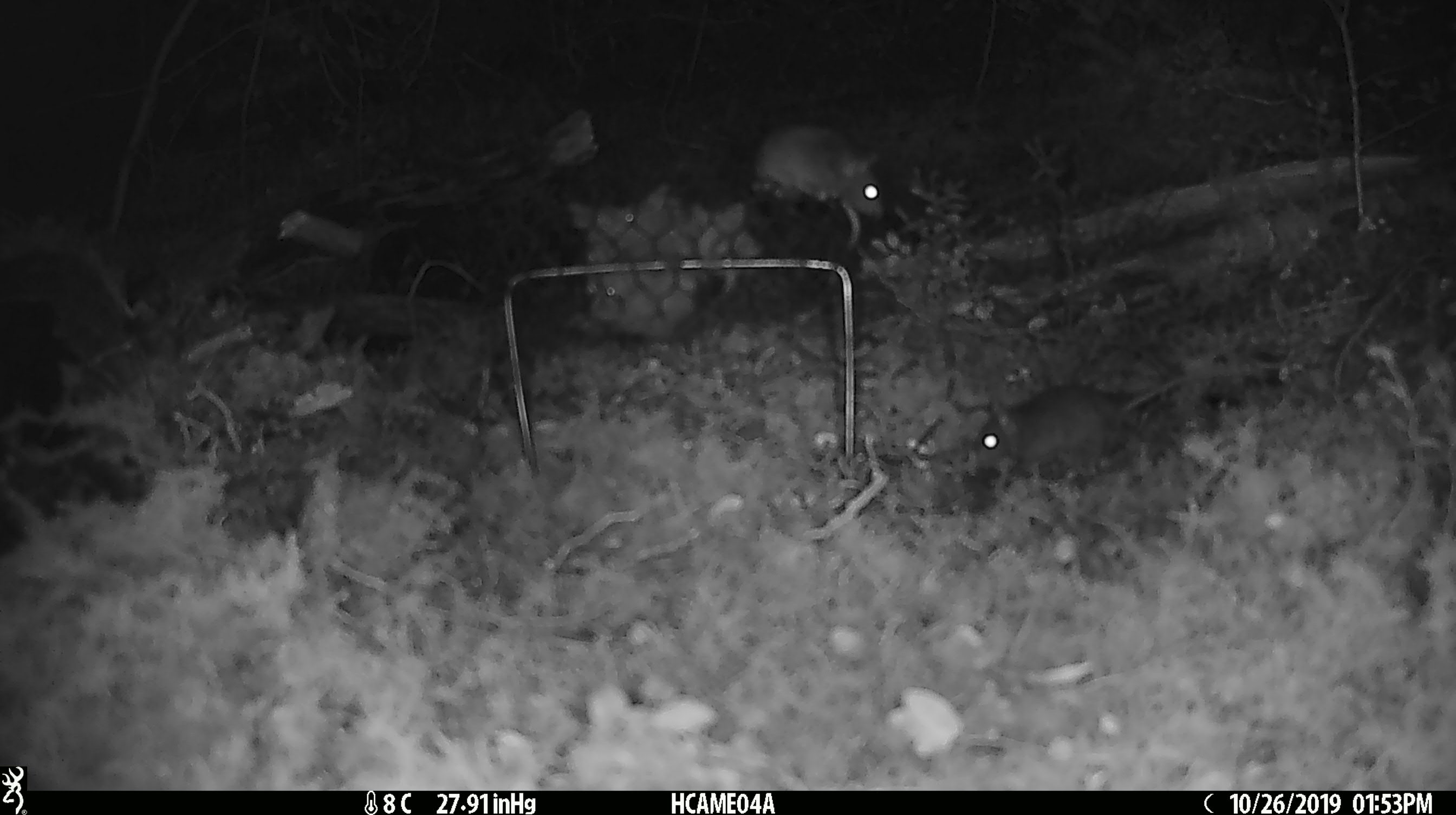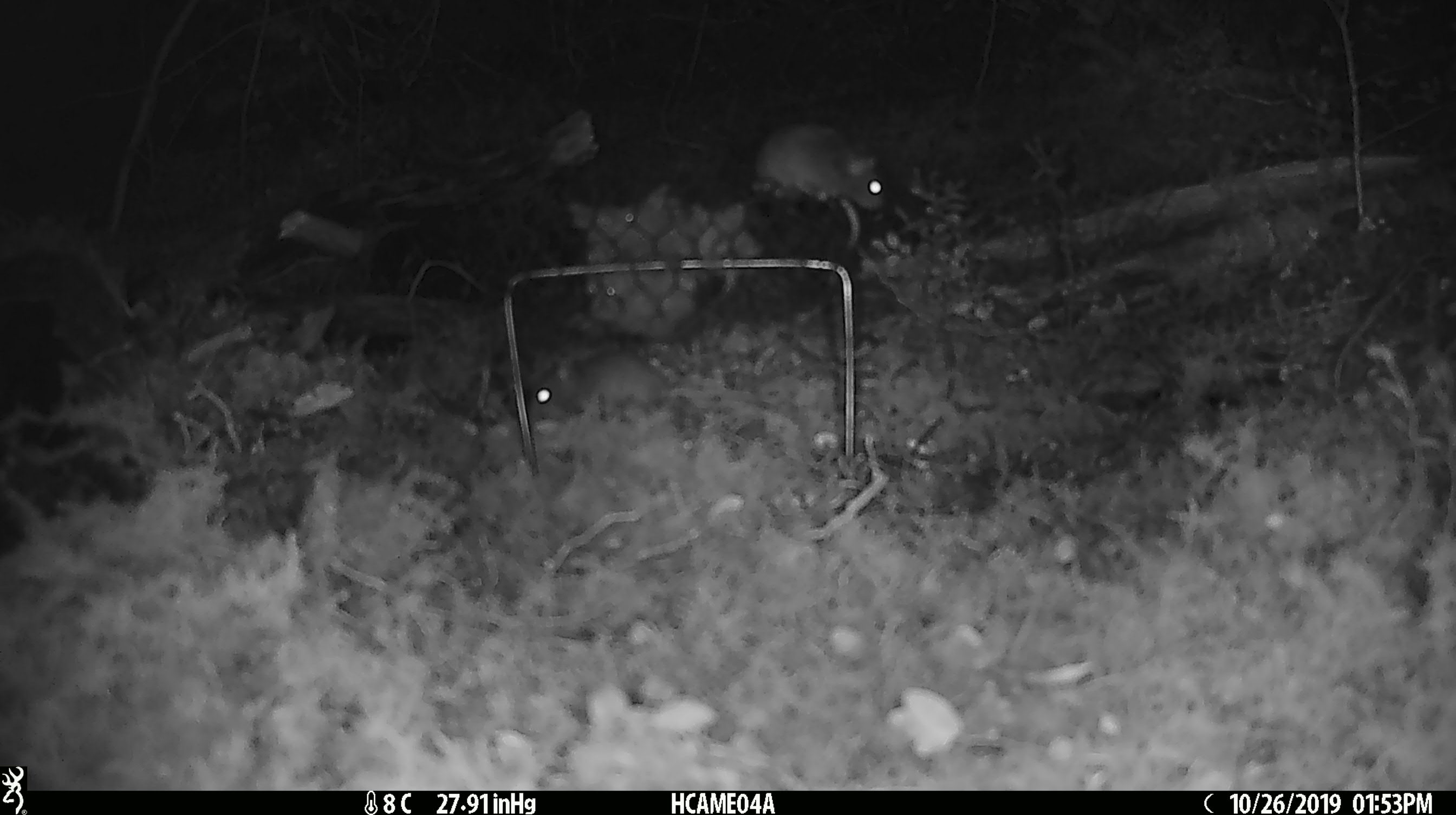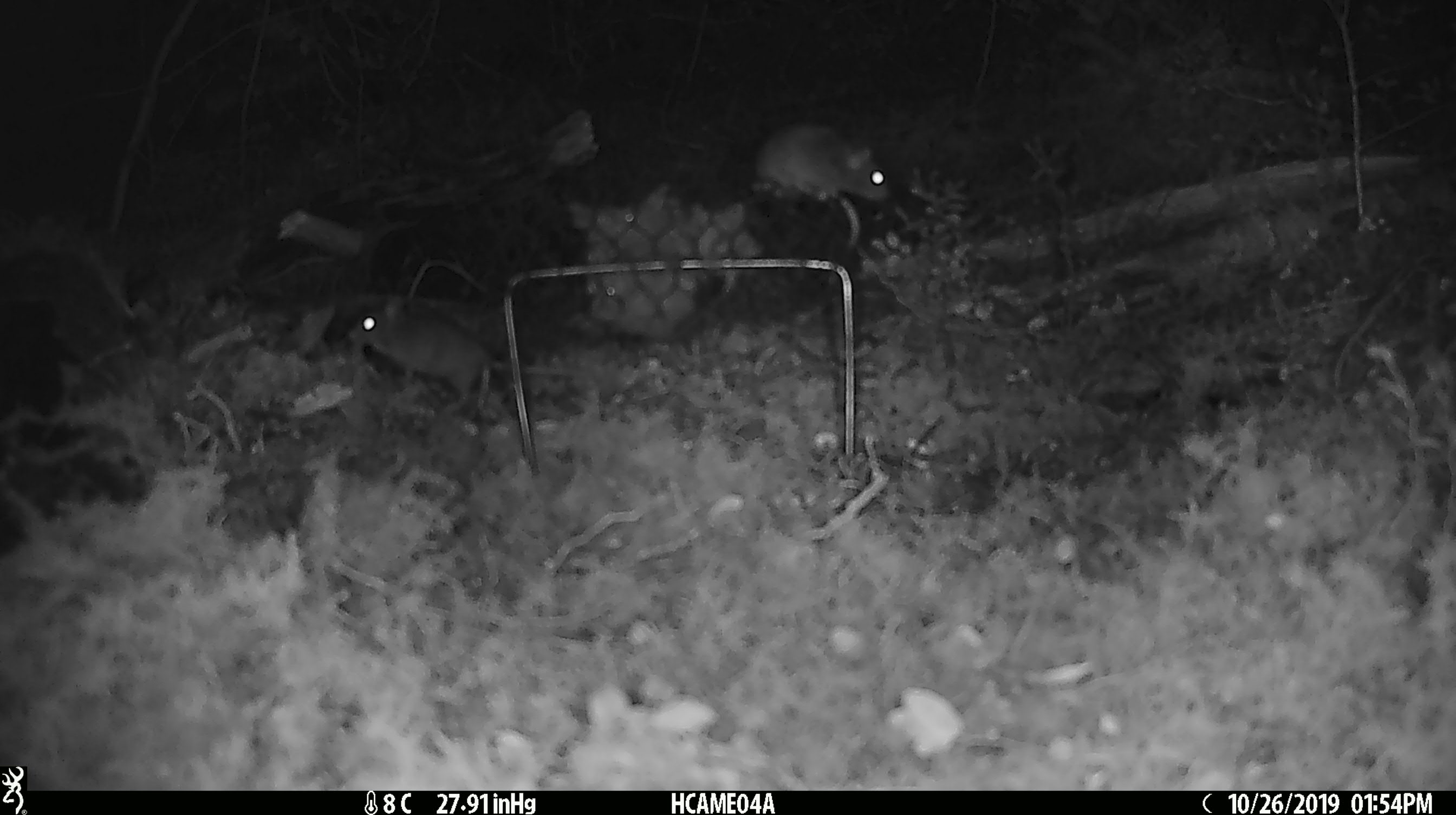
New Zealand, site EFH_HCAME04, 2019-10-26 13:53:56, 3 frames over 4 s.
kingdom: Animalia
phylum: Chordata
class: Mammalia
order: Rodentia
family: Muridae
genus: Mus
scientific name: Mus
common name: mouse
Mouse (Mus).